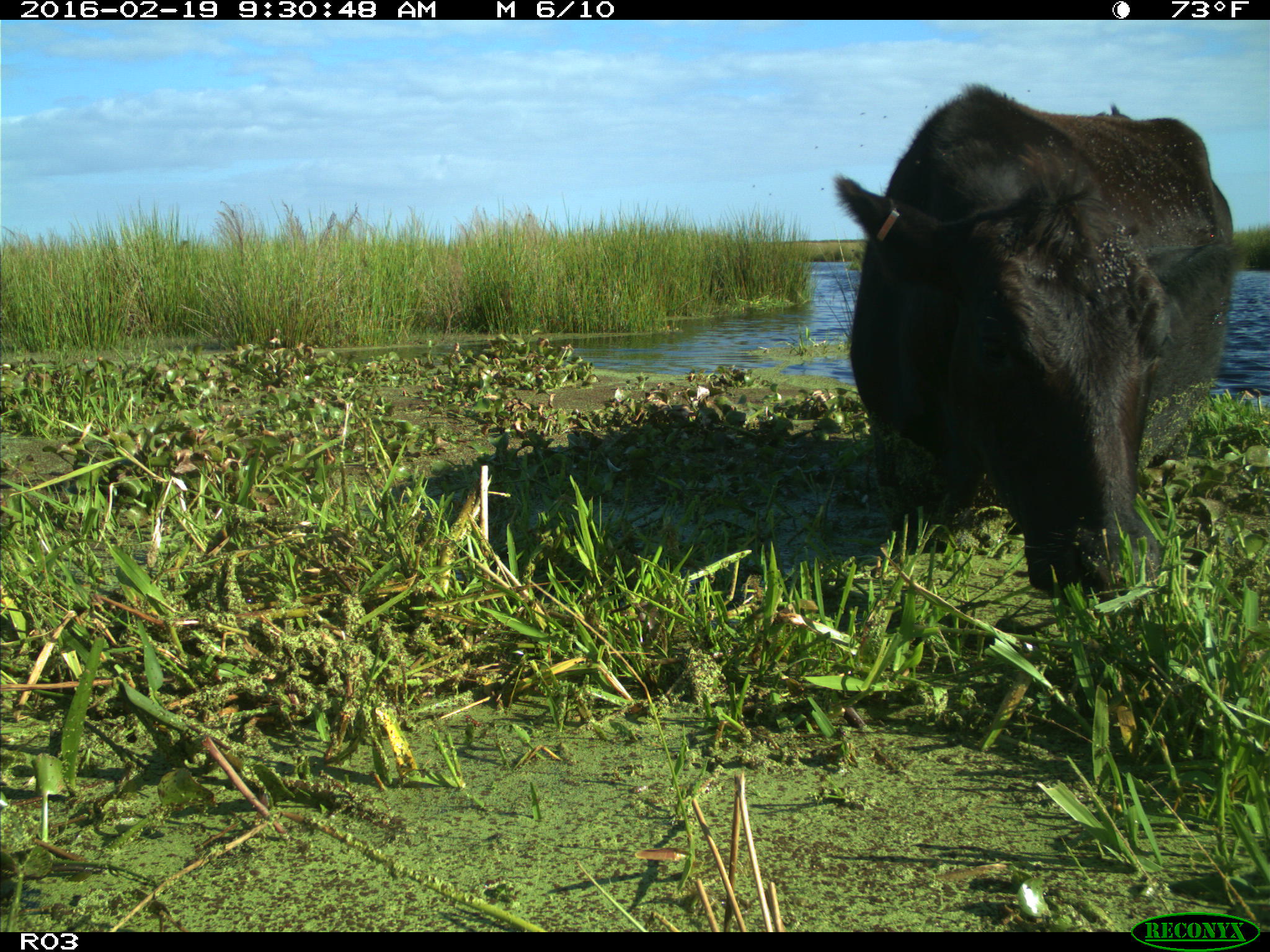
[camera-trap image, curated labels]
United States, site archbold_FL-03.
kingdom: Animalia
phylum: Chordata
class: Mammalia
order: Artiodactyla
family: Bovidae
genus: Bos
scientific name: Bos taurus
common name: domestic cow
Bos taurus (domestic cow).